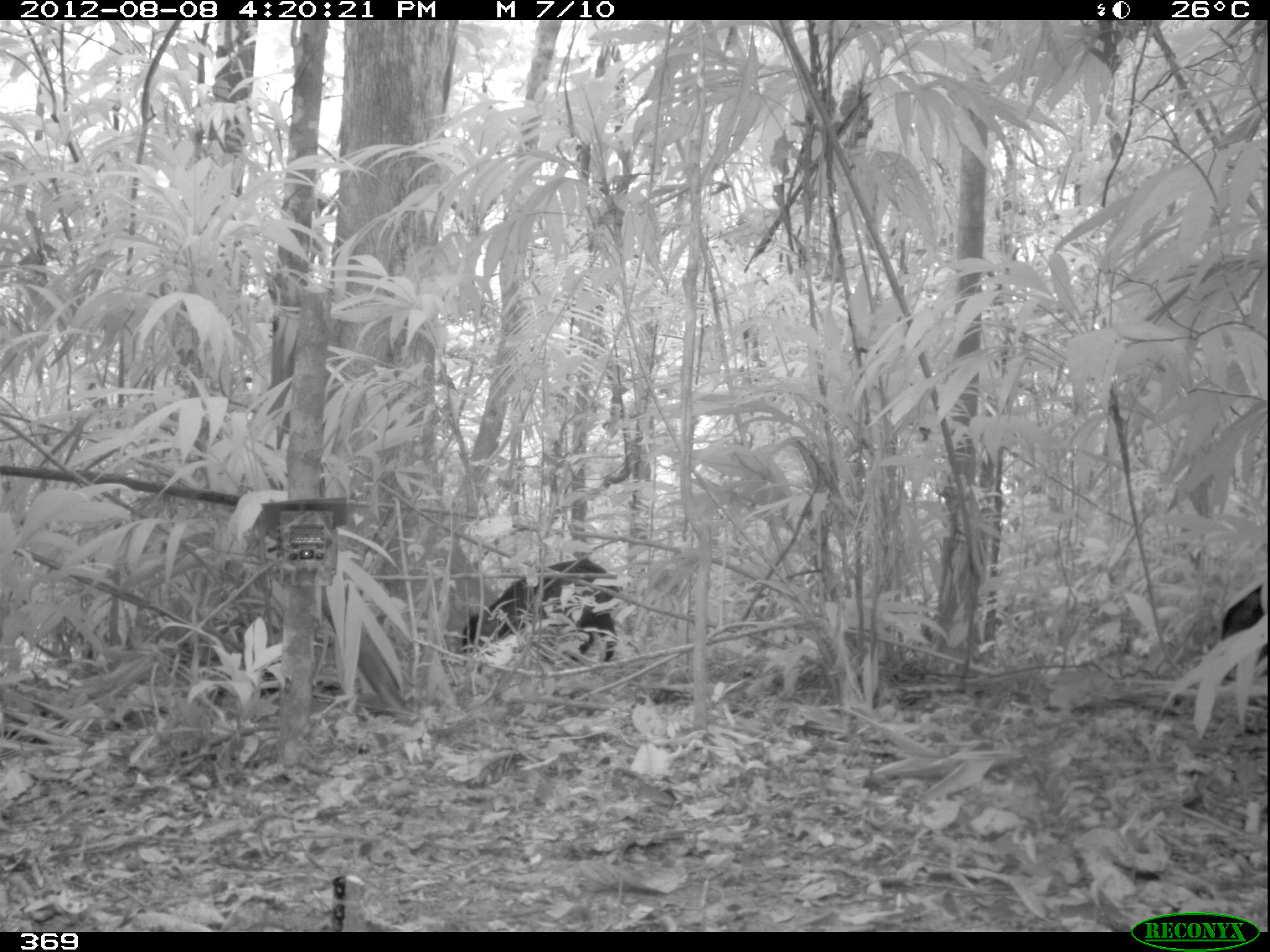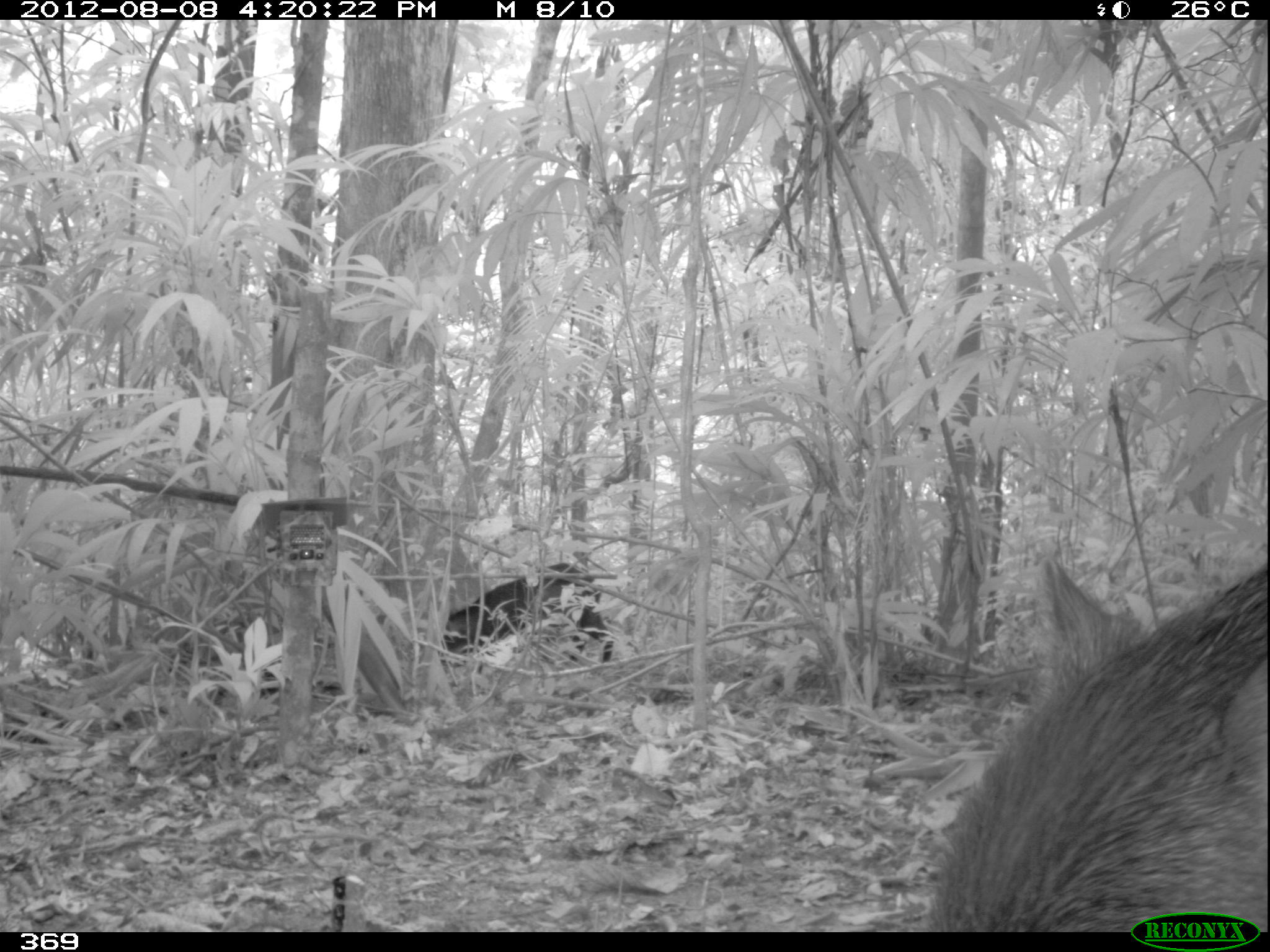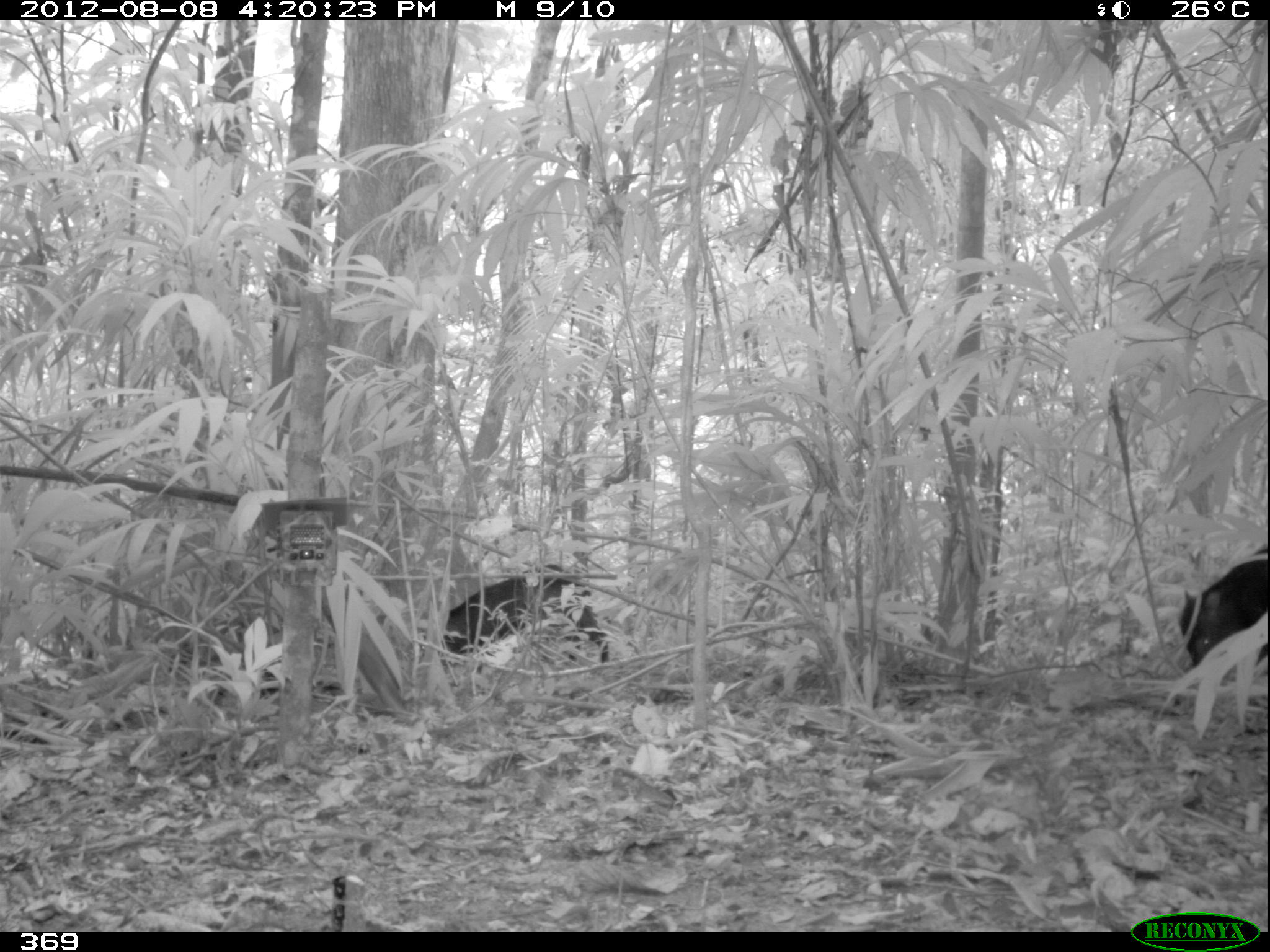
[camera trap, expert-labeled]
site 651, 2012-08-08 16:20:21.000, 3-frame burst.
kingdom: Animalia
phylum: Chordata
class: Mammalia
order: Artiodactyla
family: Tayassuidae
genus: Tayassu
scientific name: Tayassu pecari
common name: white-lipped peccary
Tayassu pecari (white-lipped peccary).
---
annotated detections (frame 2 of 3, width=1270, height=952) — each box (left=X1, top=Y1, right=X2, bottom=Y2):
tayassu pecari: (left=922, top=558, right=1268, bottom=931); (left=441, top=562, right=613, bottom=664)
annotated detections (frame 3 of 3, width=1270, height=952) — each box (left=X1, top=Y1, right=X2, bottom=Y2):
tayassu pecari: (left=441, top=562, right=613, bottom=664); (left=1180, top=543, right=1269, bottom=670)